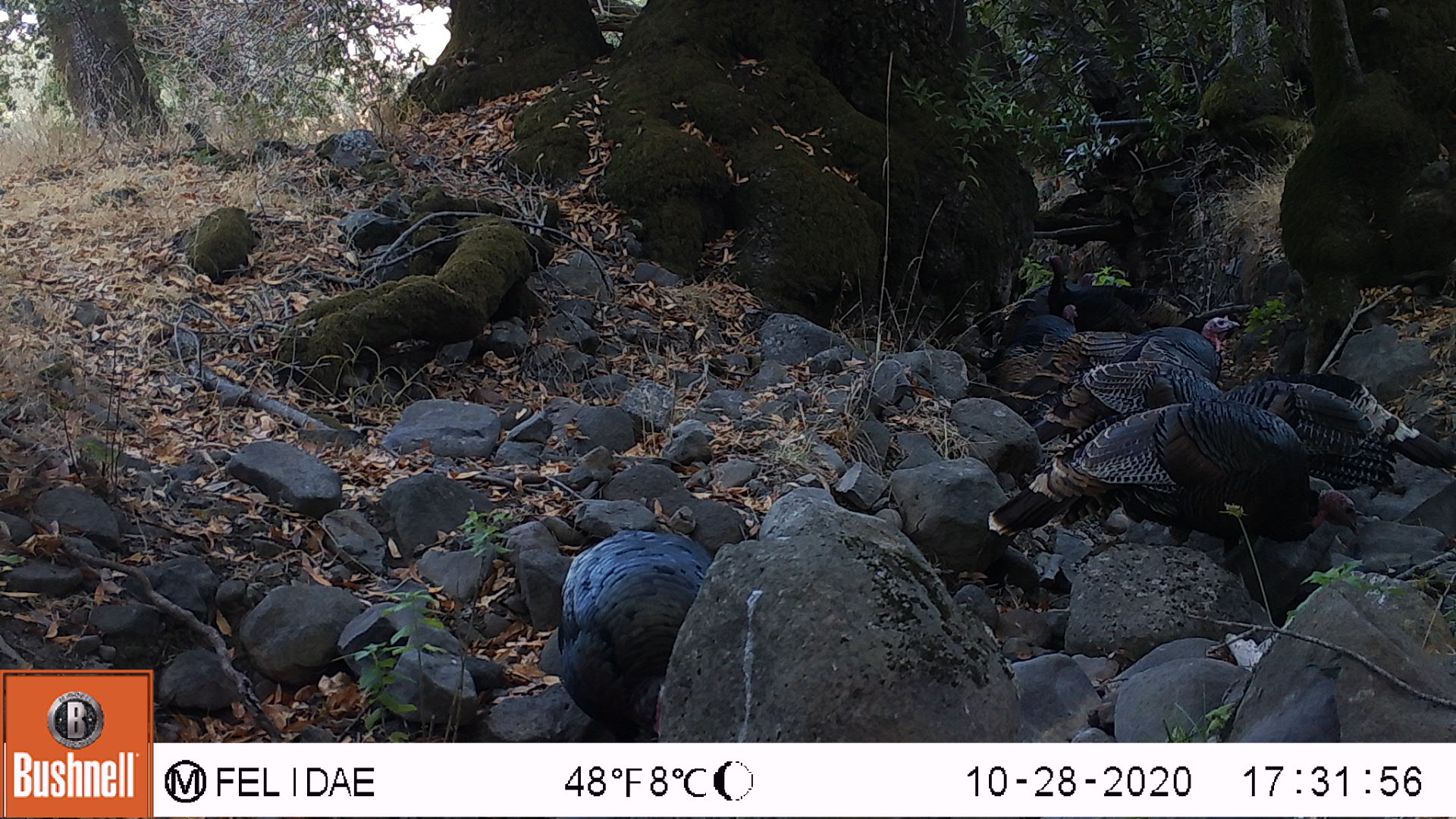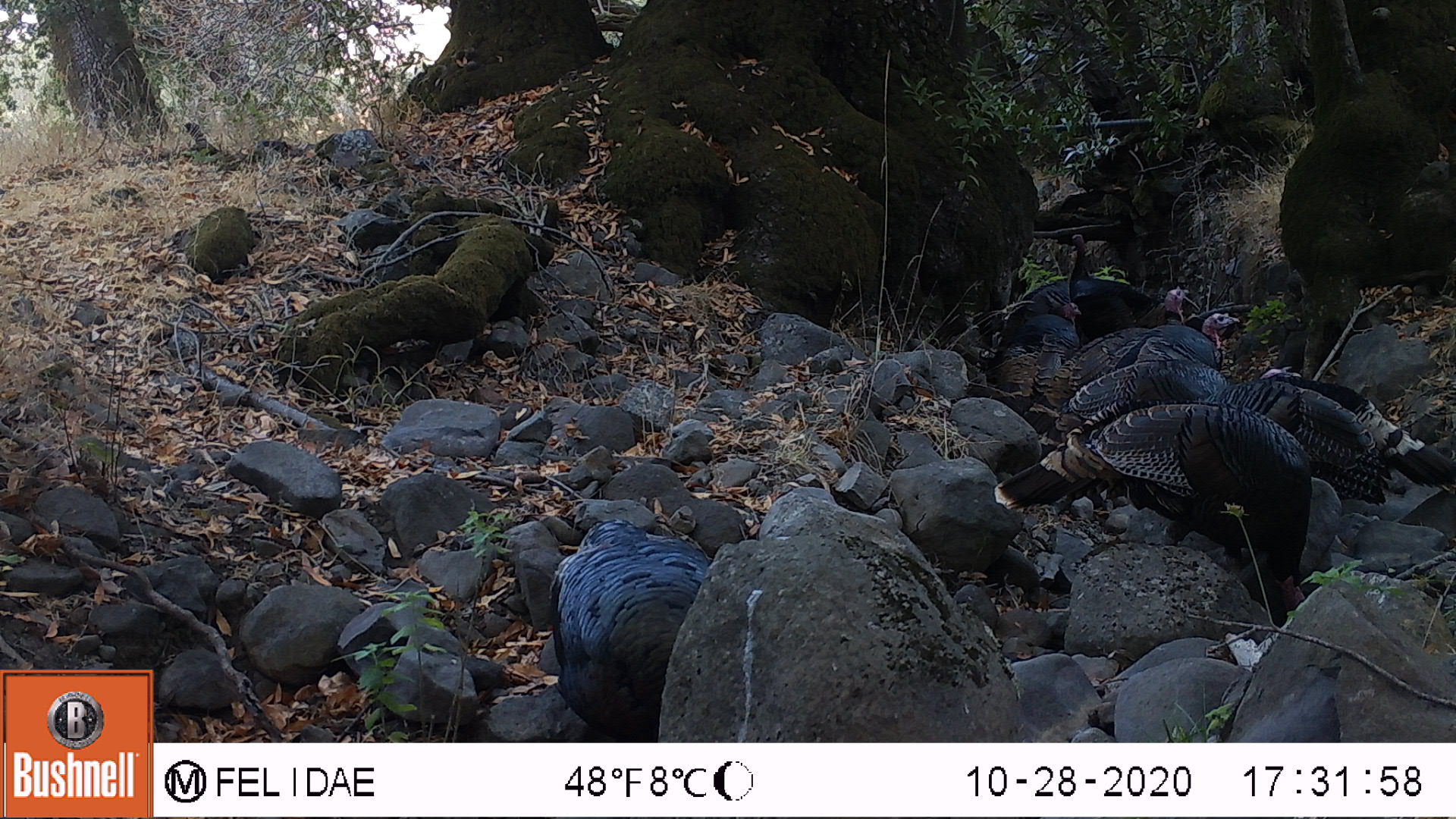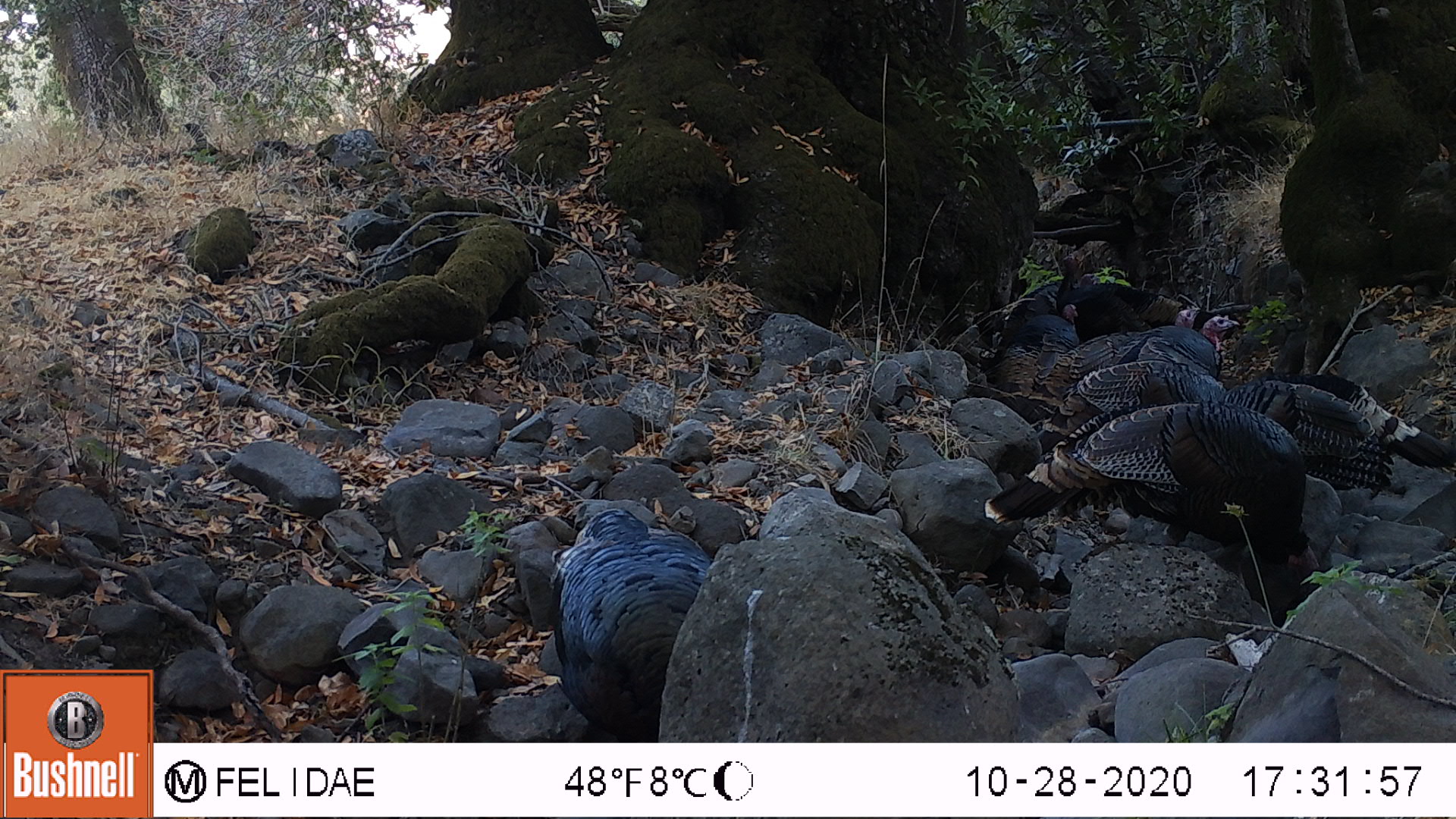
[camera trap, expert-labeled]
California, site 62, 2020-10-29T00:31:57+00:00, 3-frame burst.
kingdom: Animalia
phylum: Chordata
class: Aves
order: Cathartiformes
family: Cathartidae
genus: Cathartes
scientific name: Cathartes aura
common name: turkey vulture